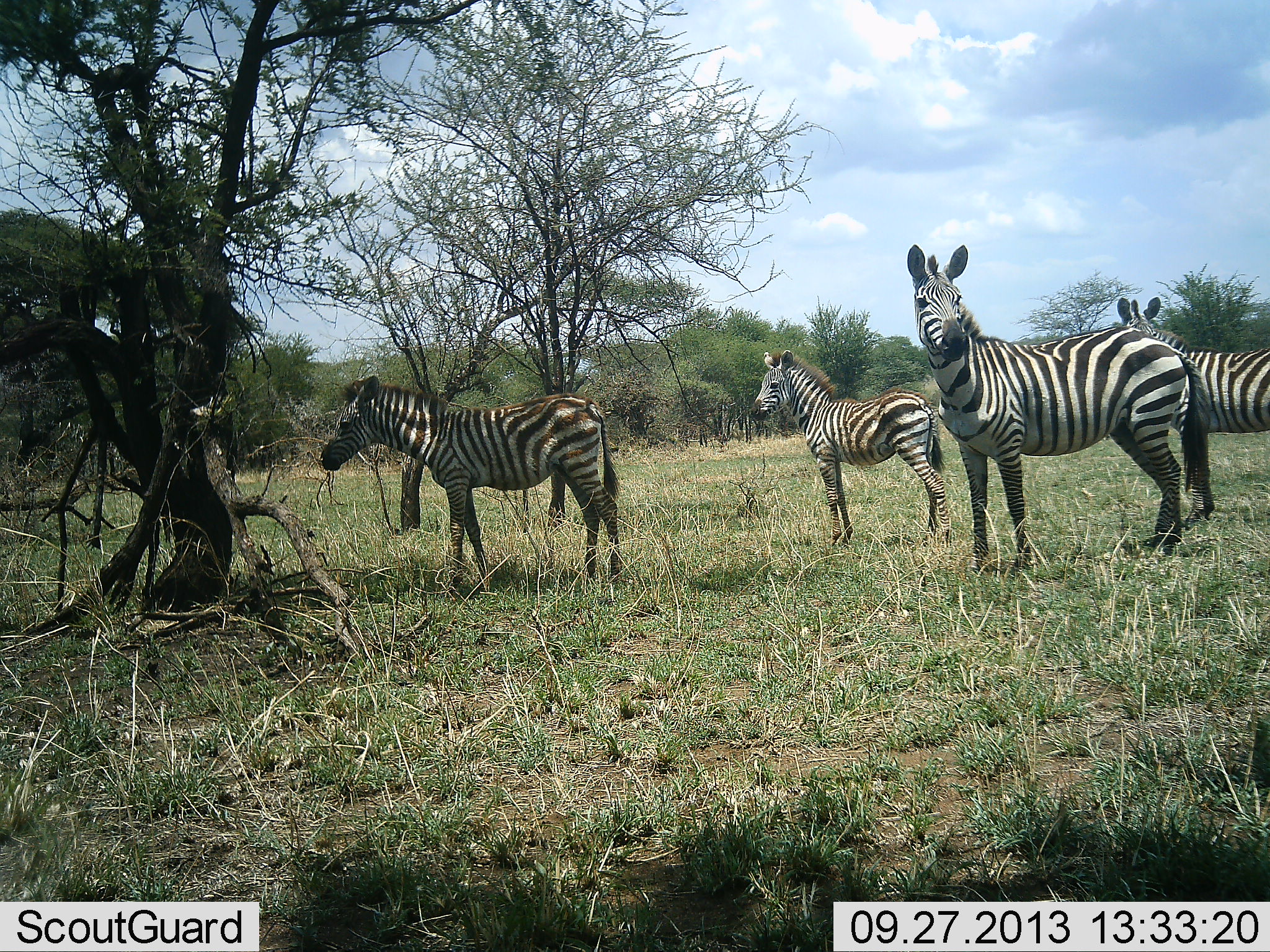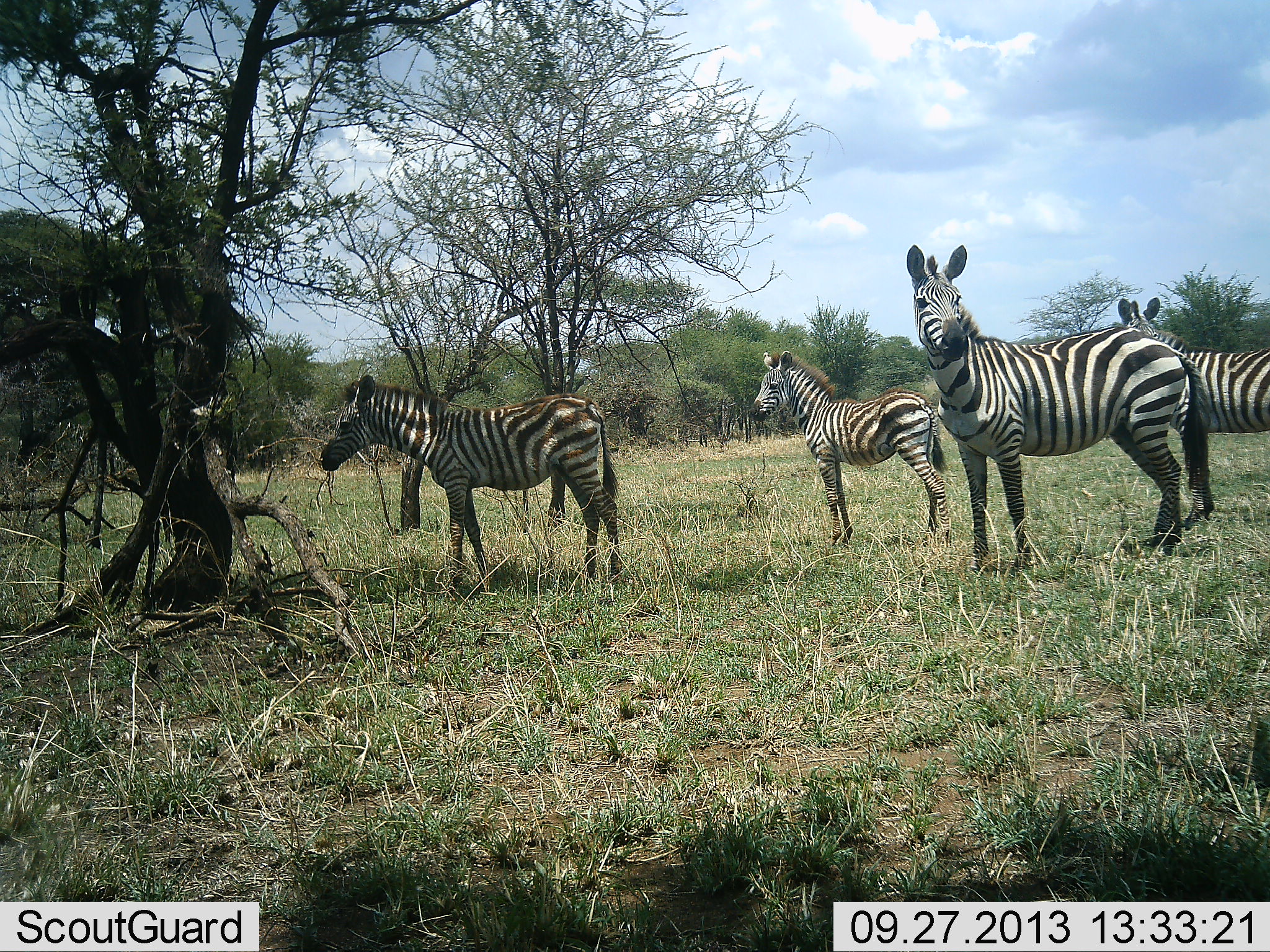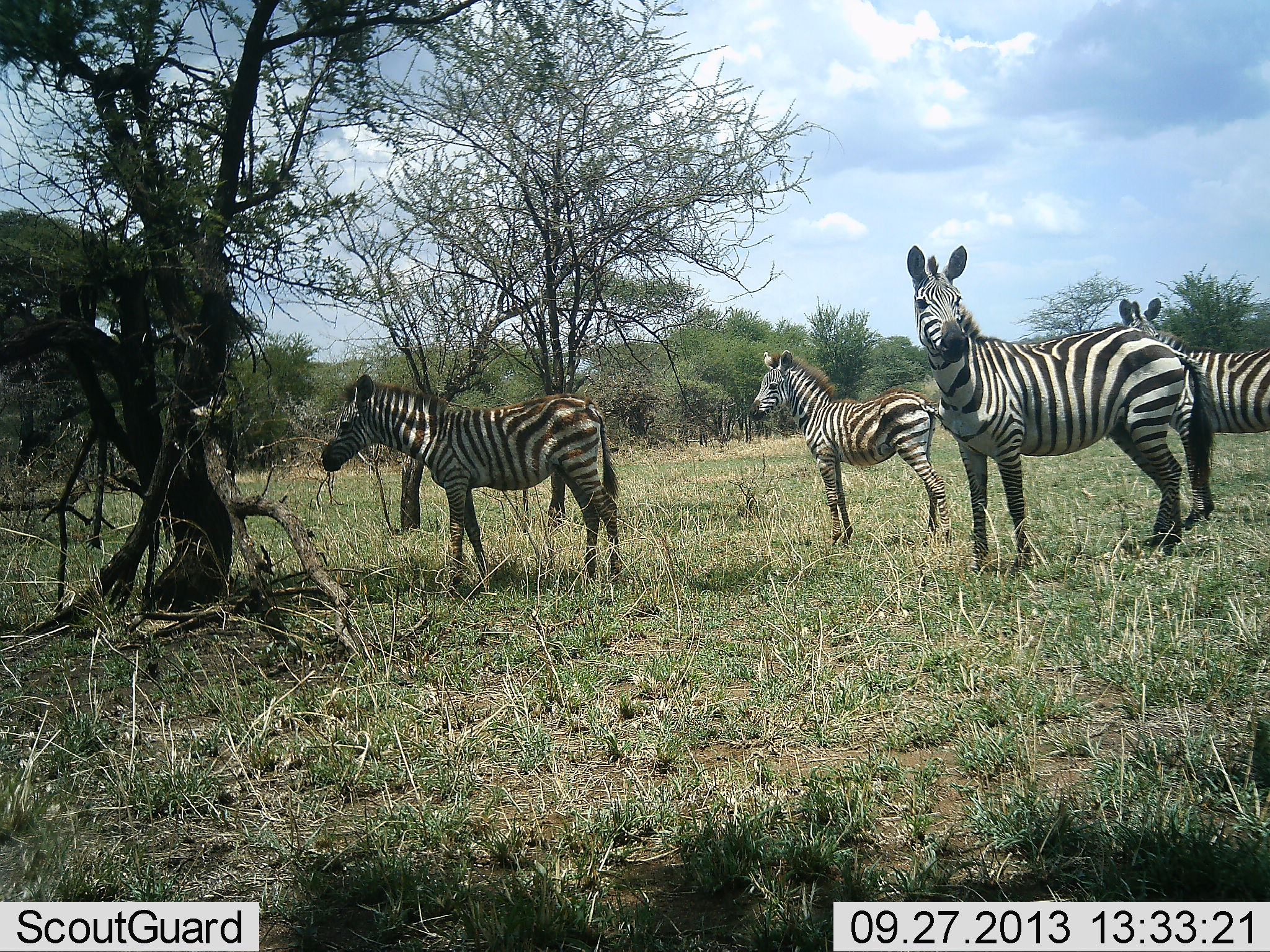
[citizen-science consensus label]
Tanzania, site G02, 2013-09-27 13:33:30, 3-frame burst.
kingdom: Animalia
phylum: Chordata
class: Mammalia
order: Perissodactyla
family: Equidae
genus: Equus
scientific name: Equus quagga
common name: plains zebra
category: zebra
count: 4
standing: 93%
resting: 7%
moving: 0%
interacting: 0%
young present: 27%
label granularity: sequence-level